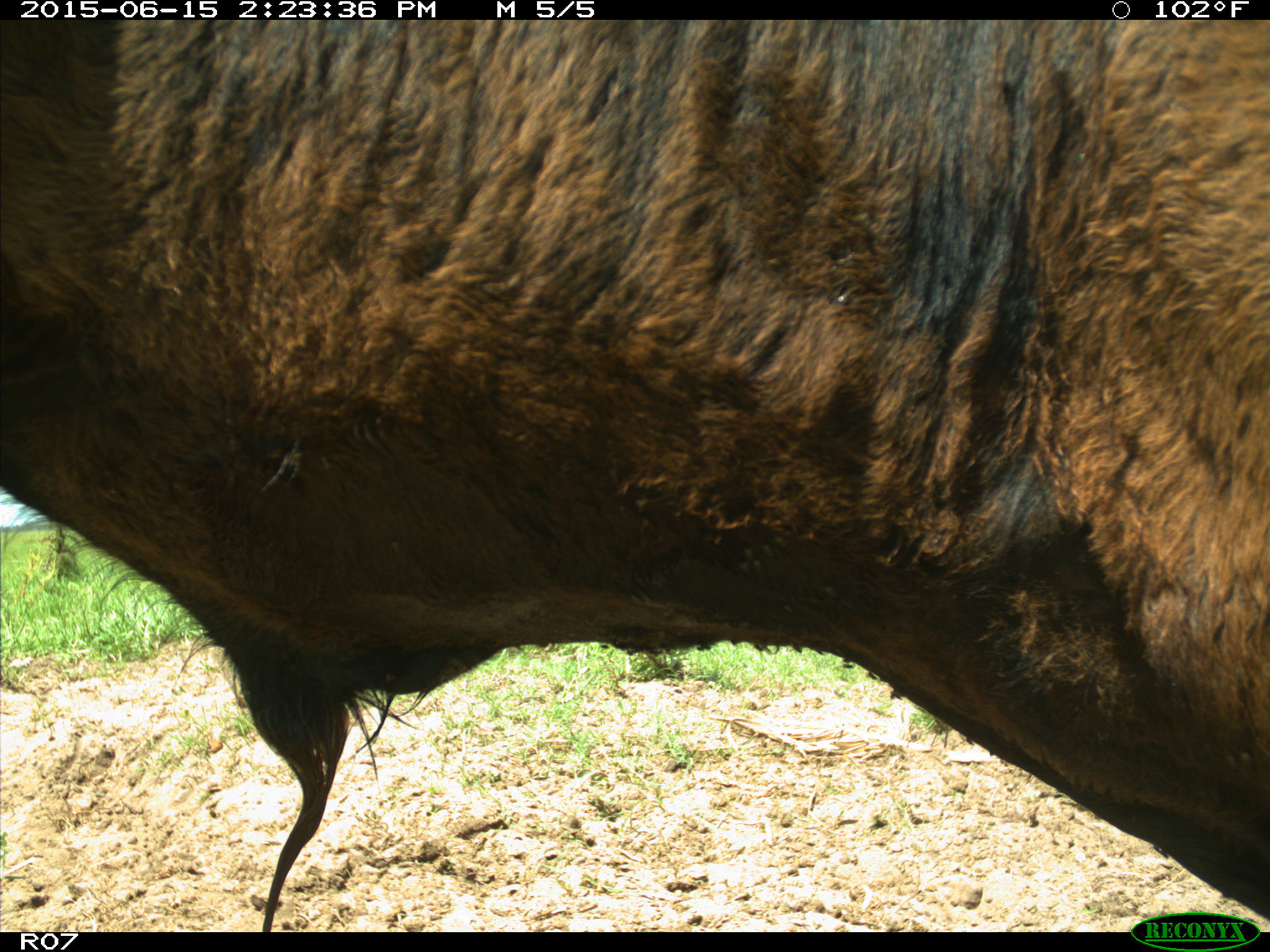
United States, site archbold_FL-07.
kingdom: Animalia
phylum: Chordata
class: Mammalia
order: Artiodactyla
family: Bovidae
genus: Bos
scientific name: Bos taurus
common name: domestic cow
Bos taurus (domestic cow).